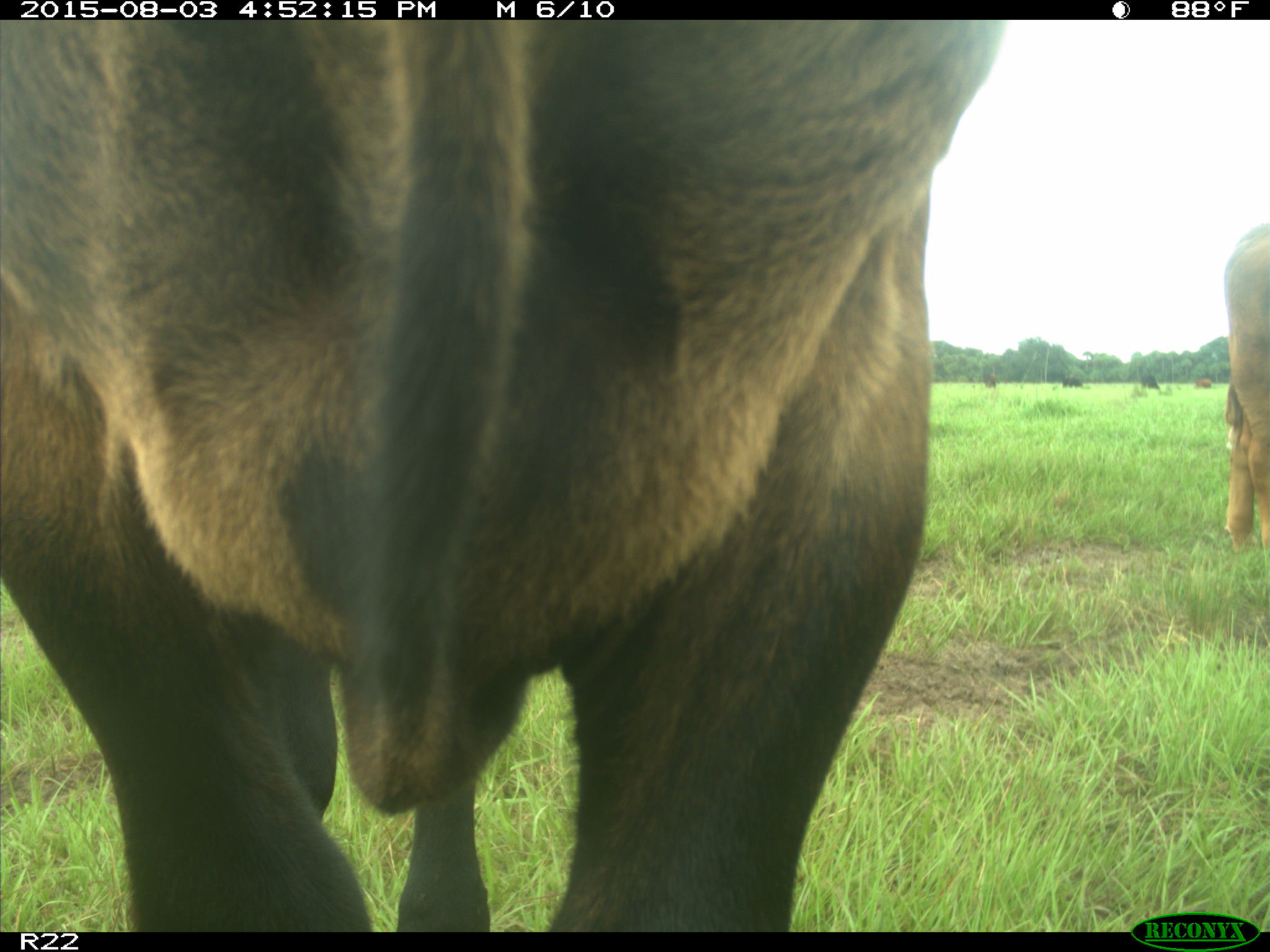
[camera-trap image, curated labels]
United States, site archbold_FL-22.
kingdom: Animalia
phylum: Chordata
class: Mammalia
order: Artiodactyla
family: Bovidae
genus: Bos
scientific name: Bos taurus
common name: domestic cow